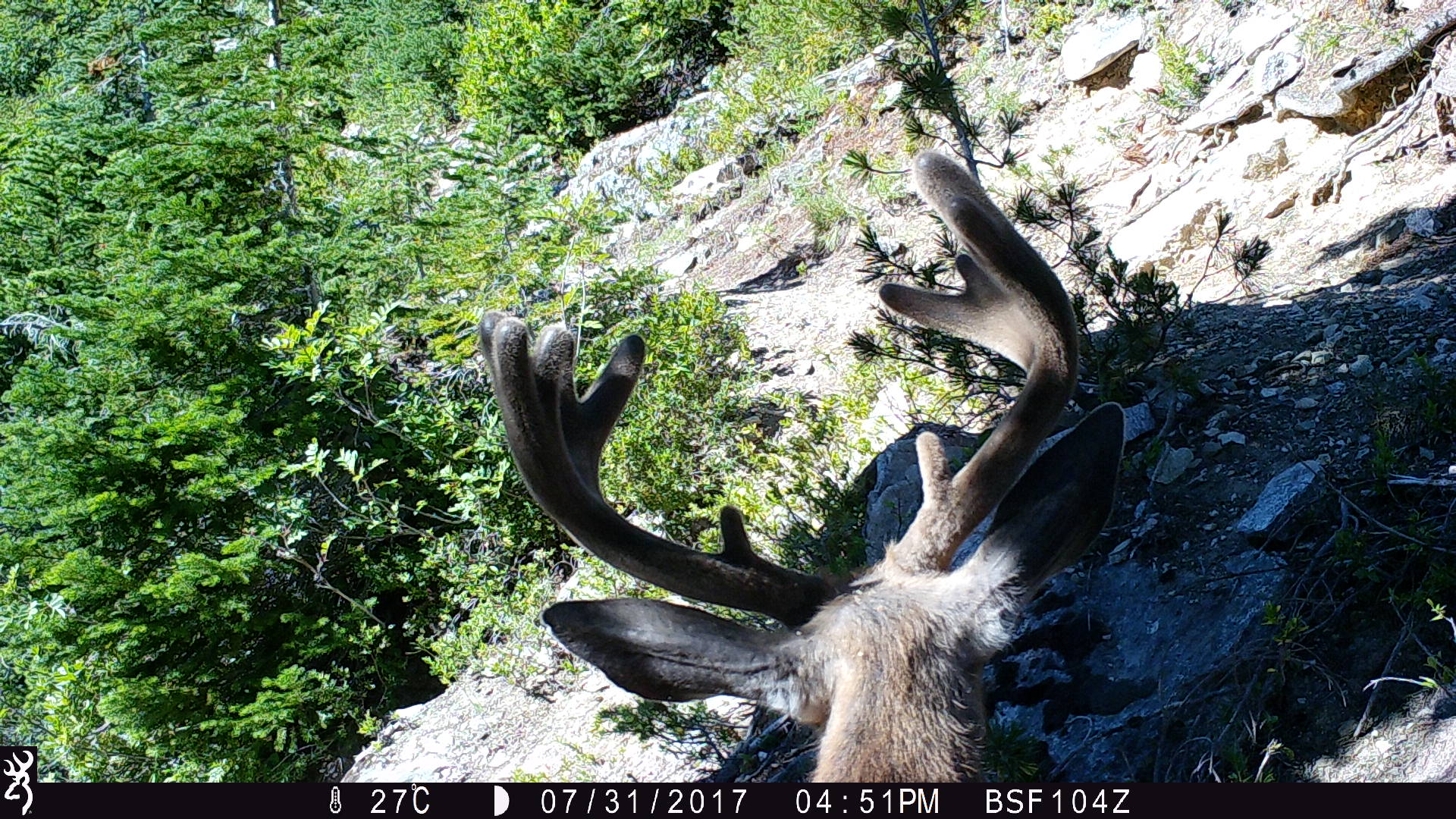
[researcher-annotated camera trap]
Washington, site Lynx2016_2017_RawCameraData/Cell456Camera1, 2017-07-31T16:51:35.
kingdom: Animalia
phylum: Chordata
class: Mammalia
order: Artiodactyla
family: Cervidae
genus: Odocoileus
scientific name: Odocoileus hemionus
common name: mule deer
Odocoileus hemionus (mule deer). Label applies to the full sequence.